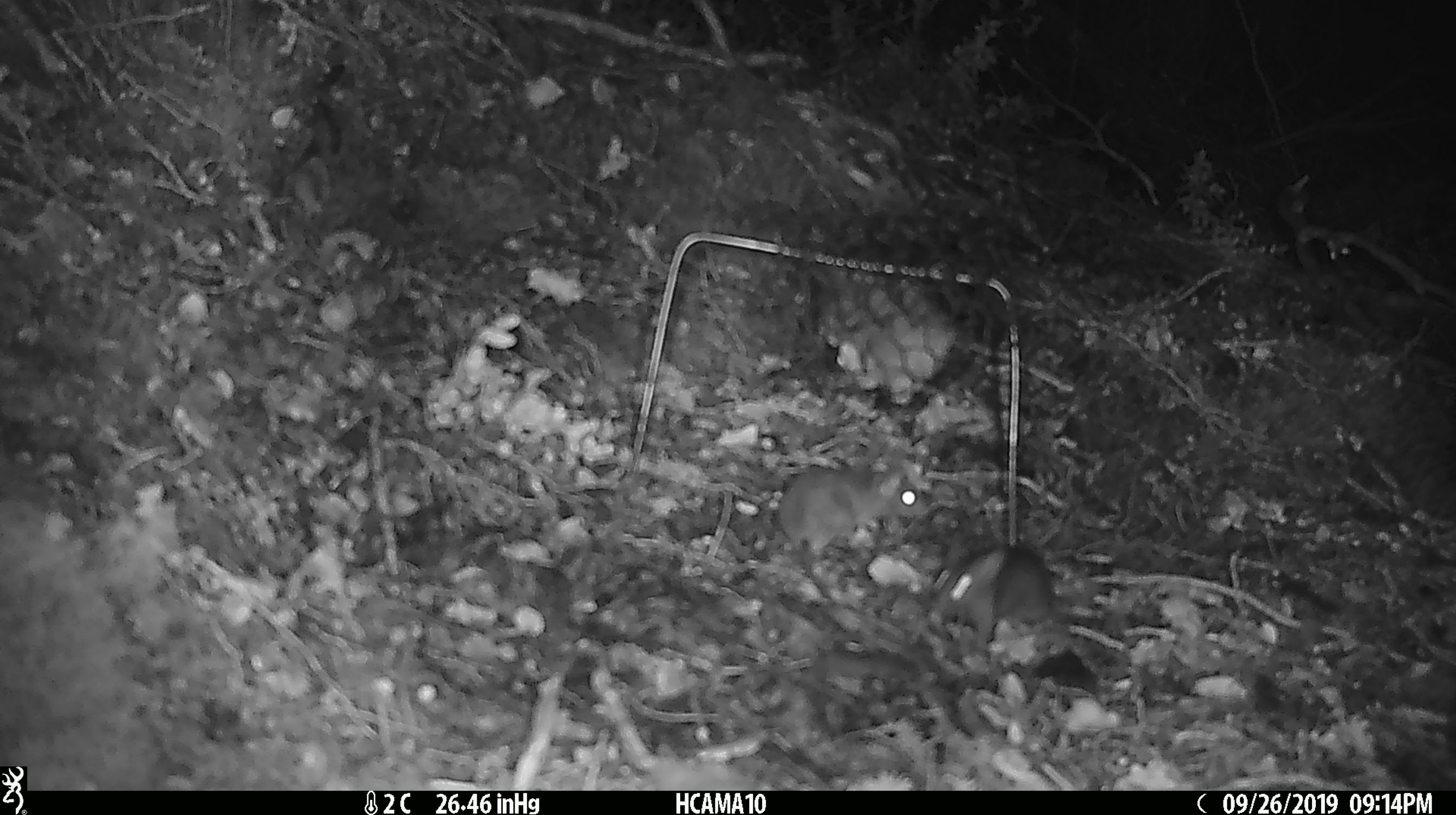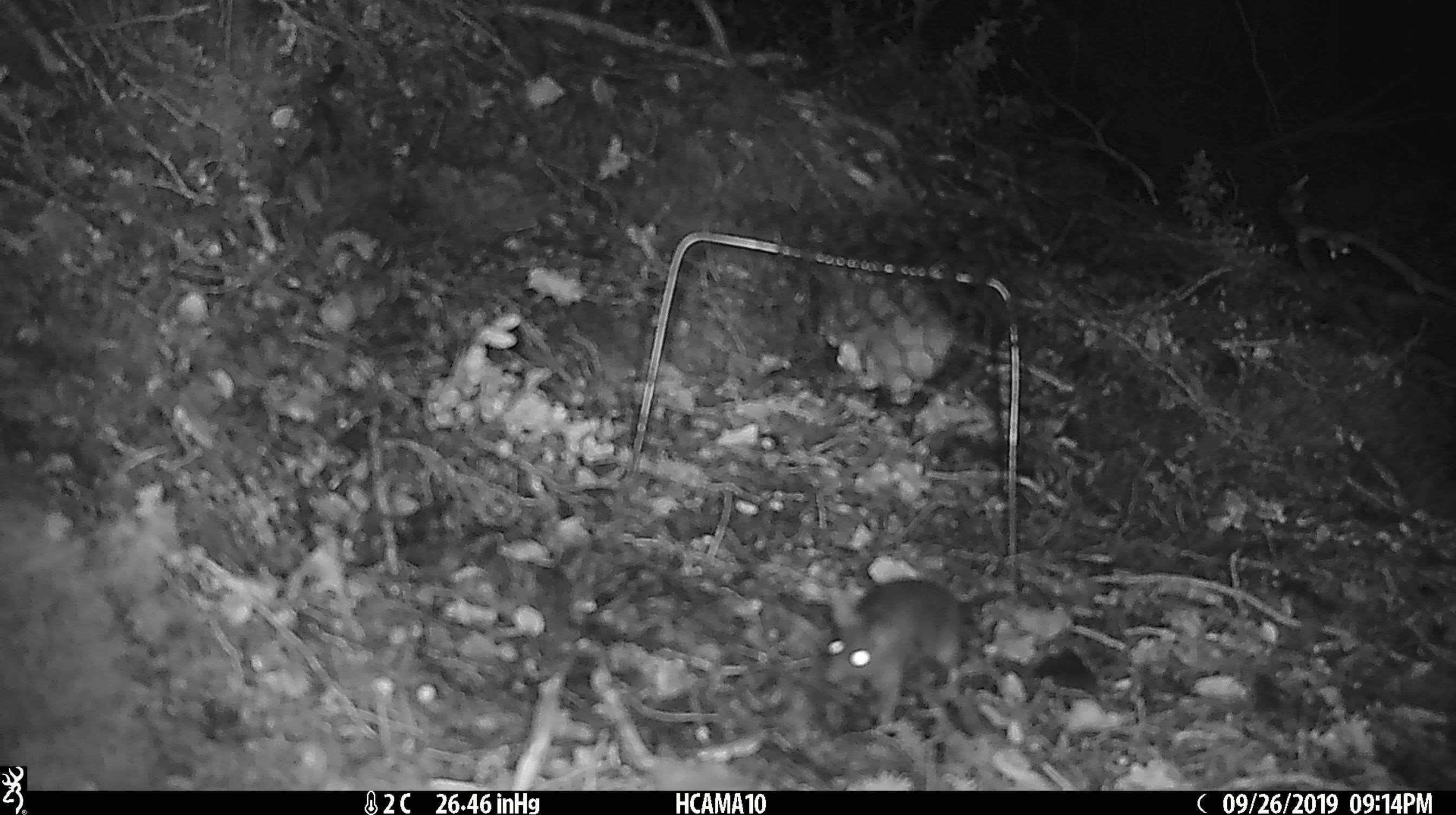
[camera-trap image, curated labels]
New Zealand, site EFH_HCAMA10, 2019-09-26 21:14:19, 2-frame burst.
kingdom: Animalia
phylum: Chordata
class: Mammalia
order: Rodentia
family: Muridae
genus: Mus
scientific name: Mus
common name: mouse